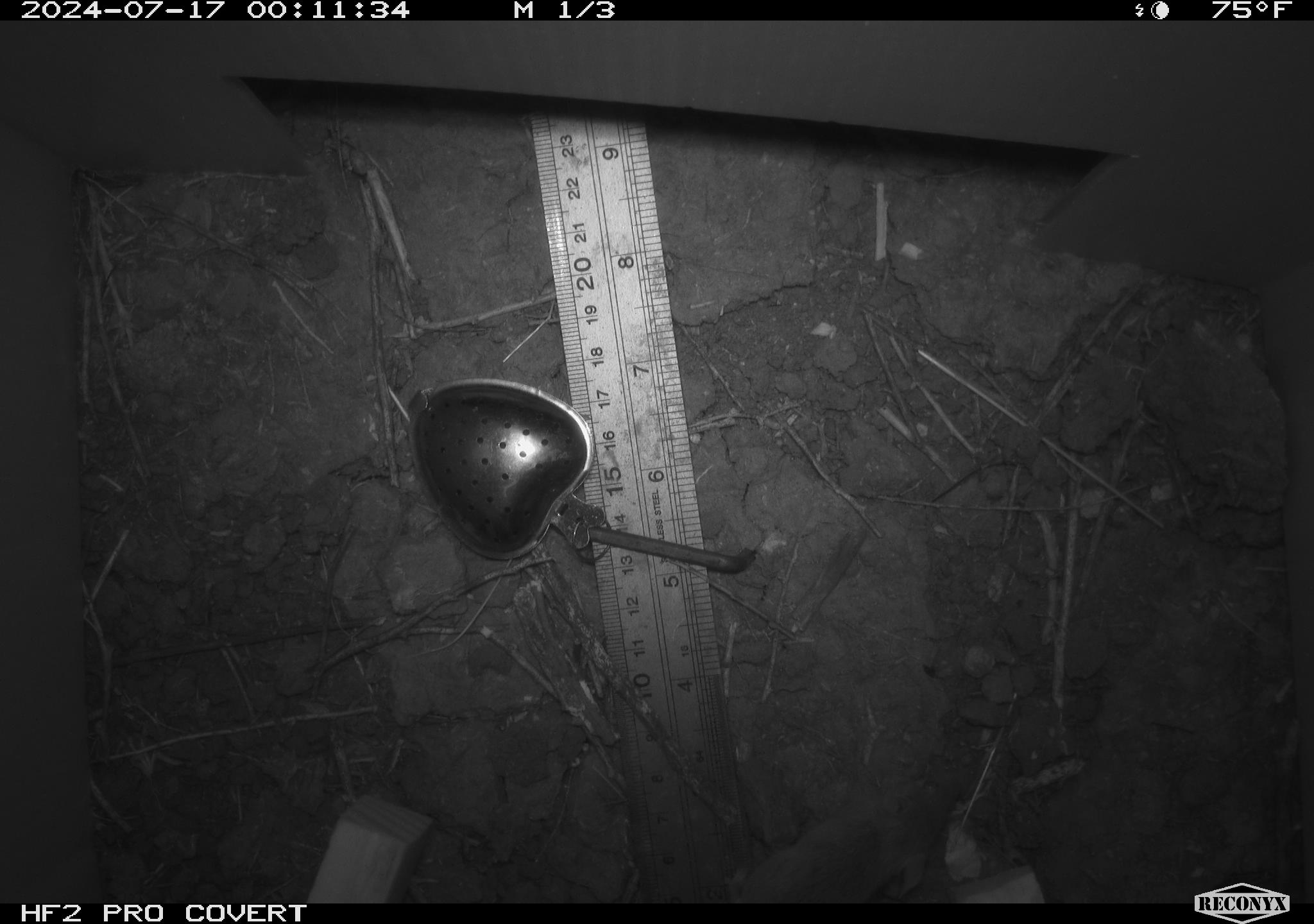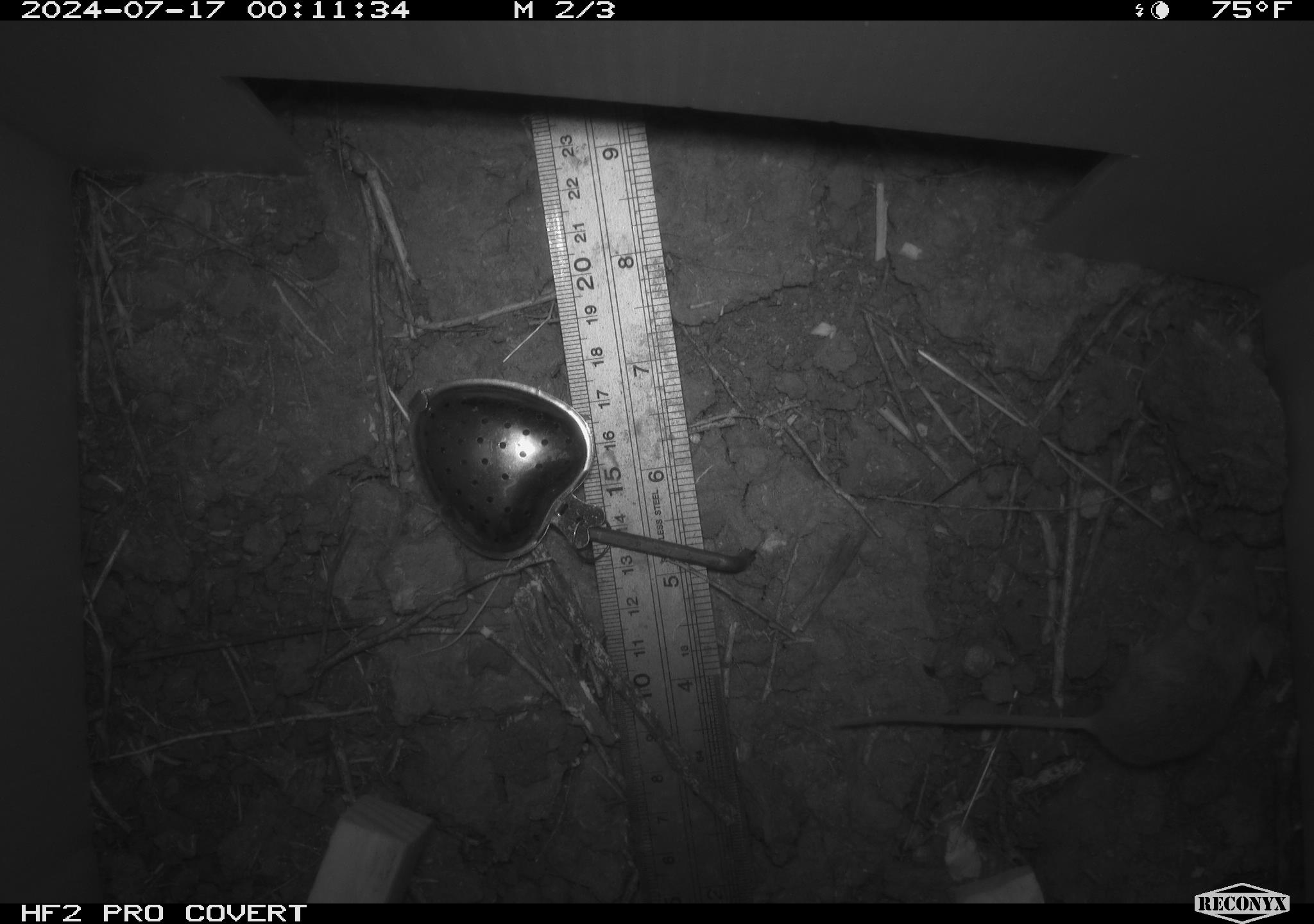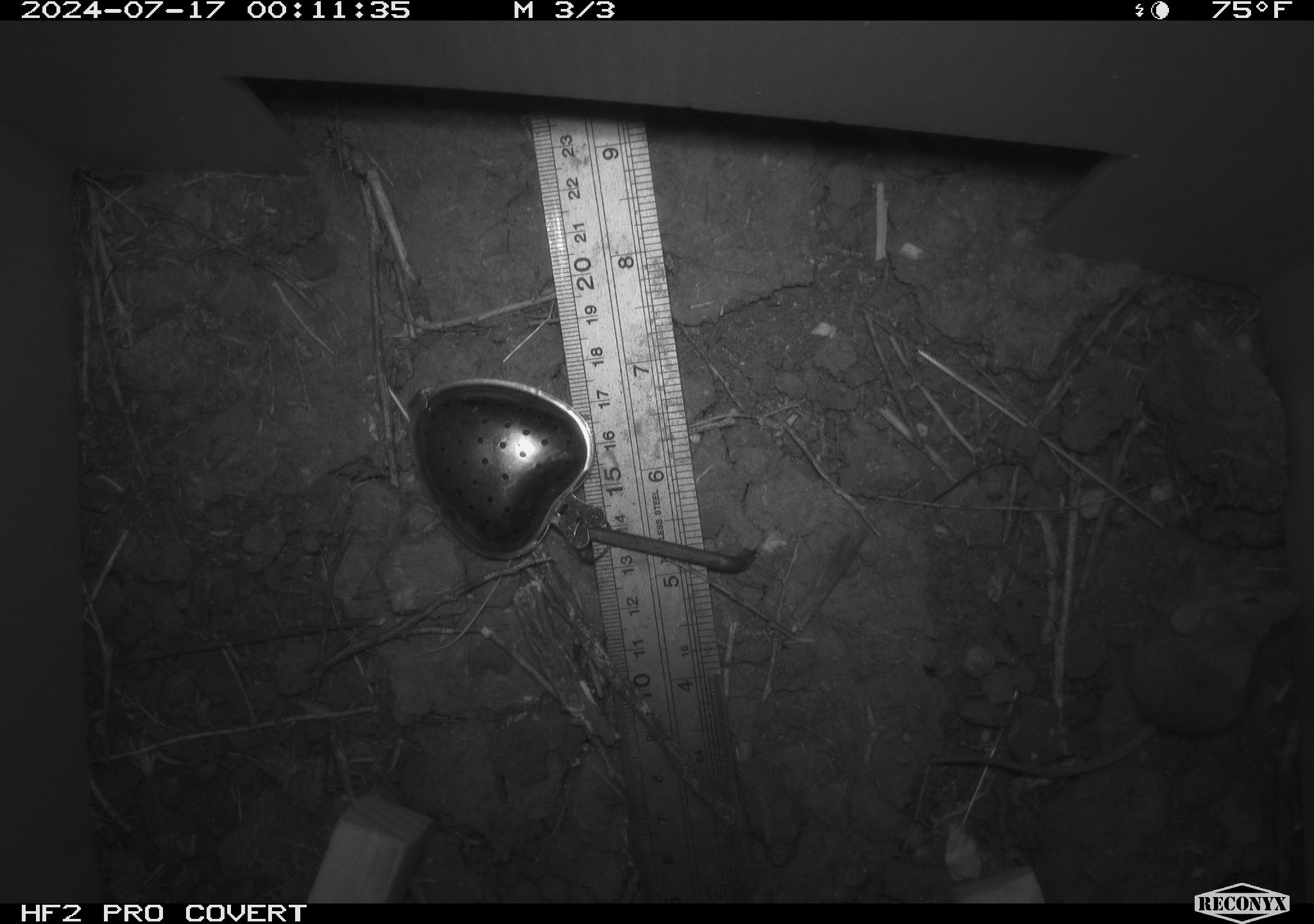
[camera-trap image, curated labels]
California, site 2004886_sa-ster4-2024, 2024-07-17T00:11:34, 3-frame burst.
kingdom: Animalia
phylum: Chordata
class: Mammalia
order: Rodentia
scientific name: Rodentia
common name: mouse species